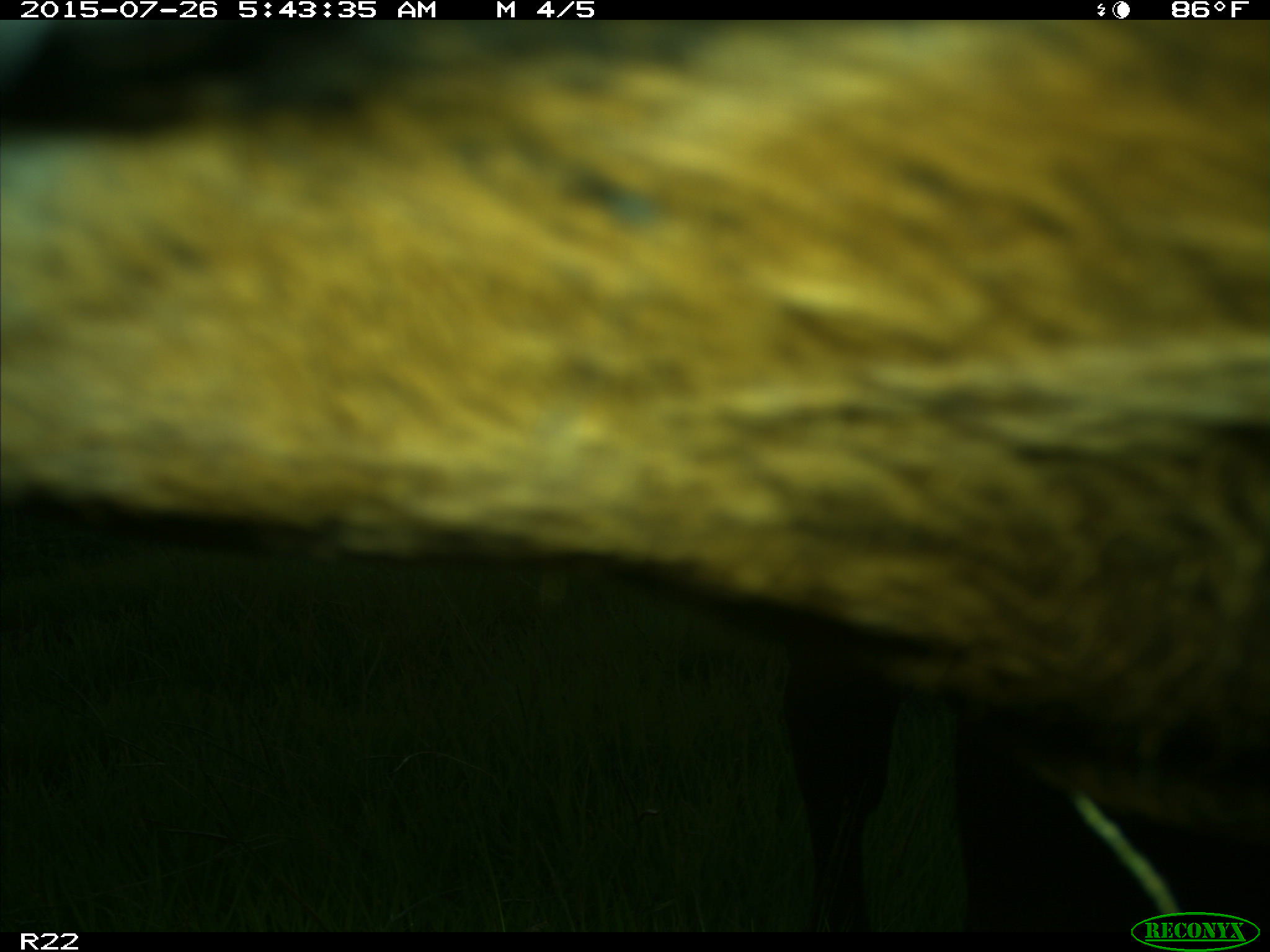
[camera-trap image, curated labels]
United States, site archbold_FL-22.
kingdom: Animalia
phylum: Chordata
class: Mammalia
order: Artiodactyla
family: Bovidae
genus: Bos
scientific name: Bos taurus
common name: domestic cow